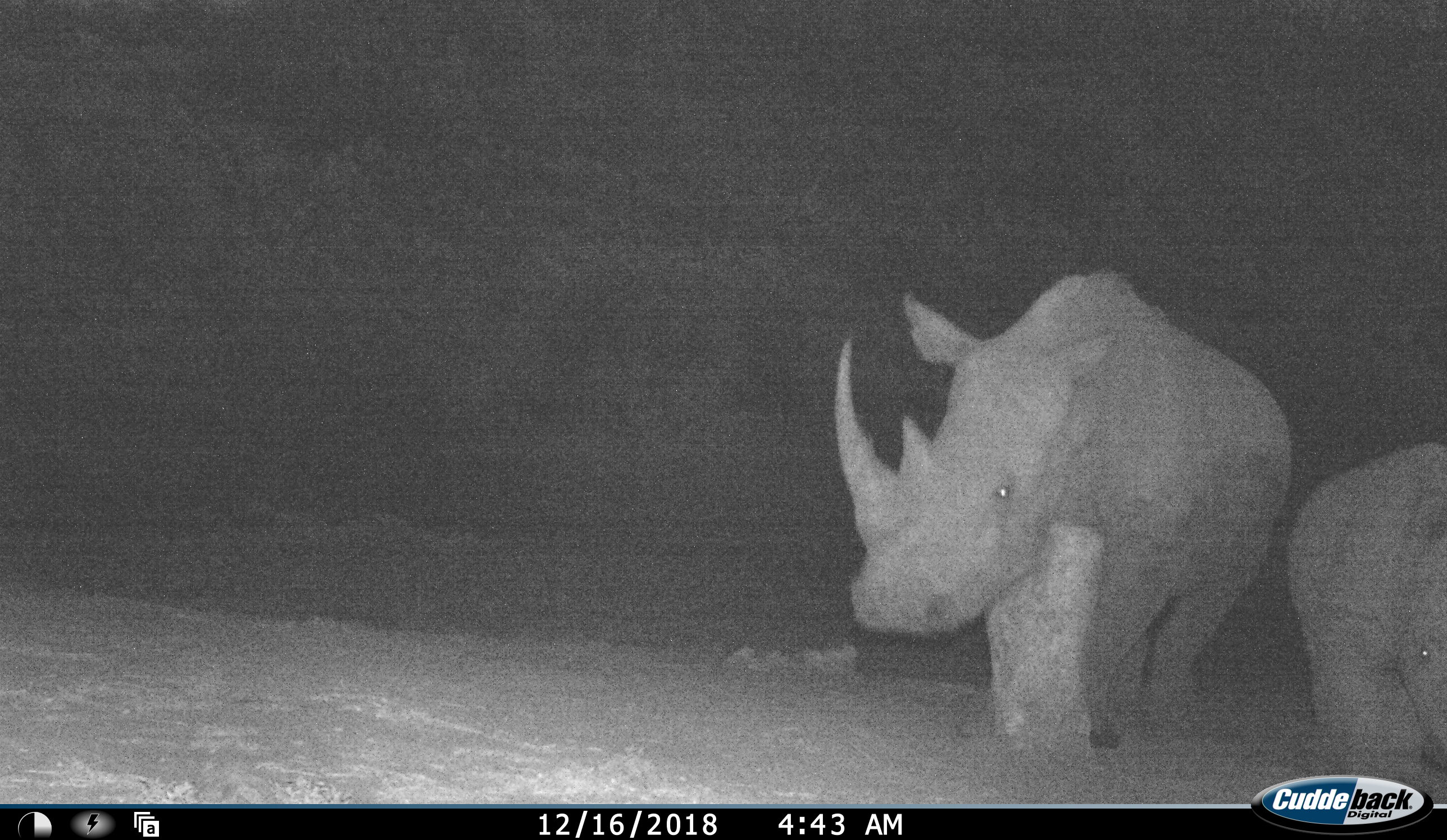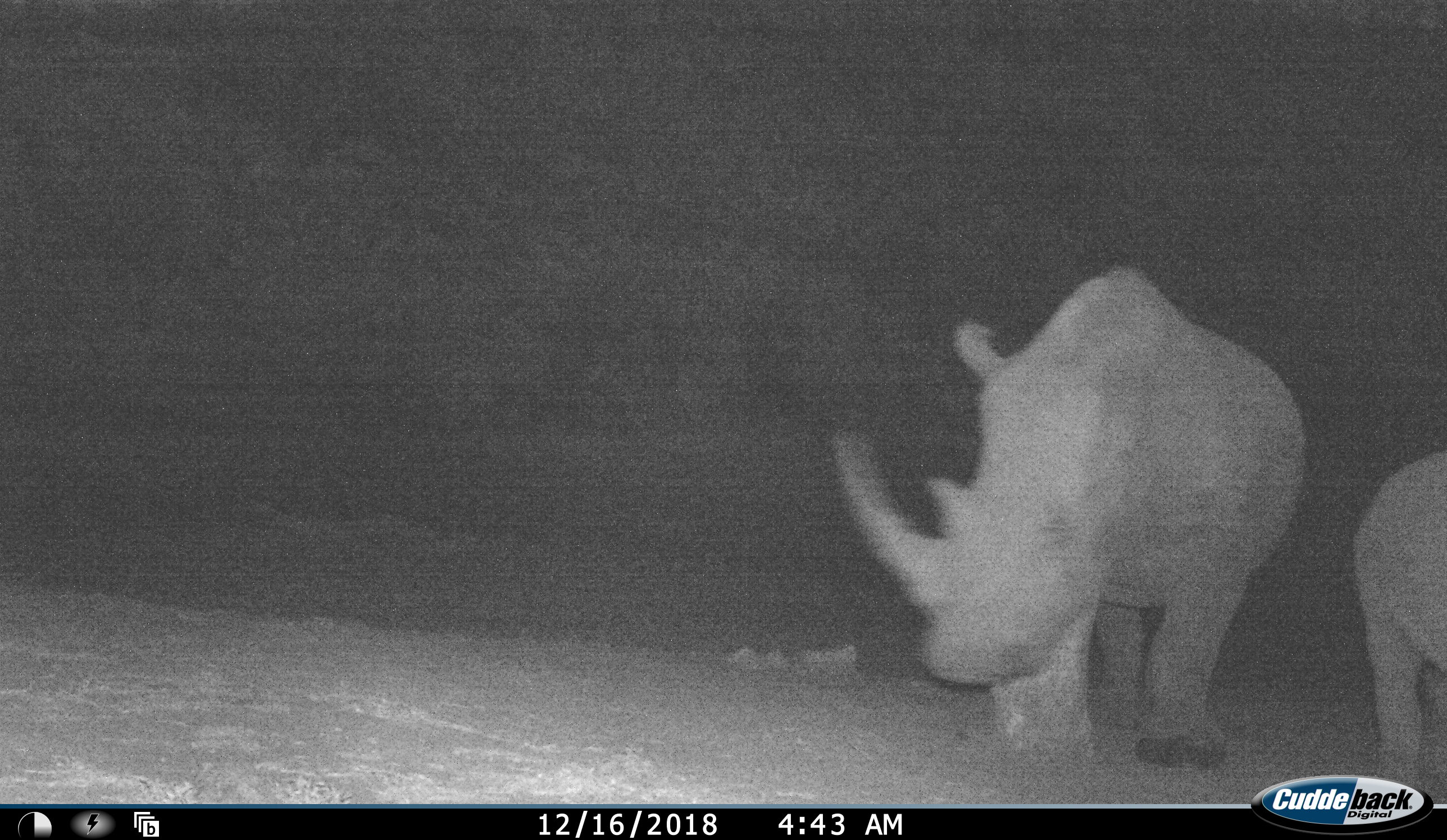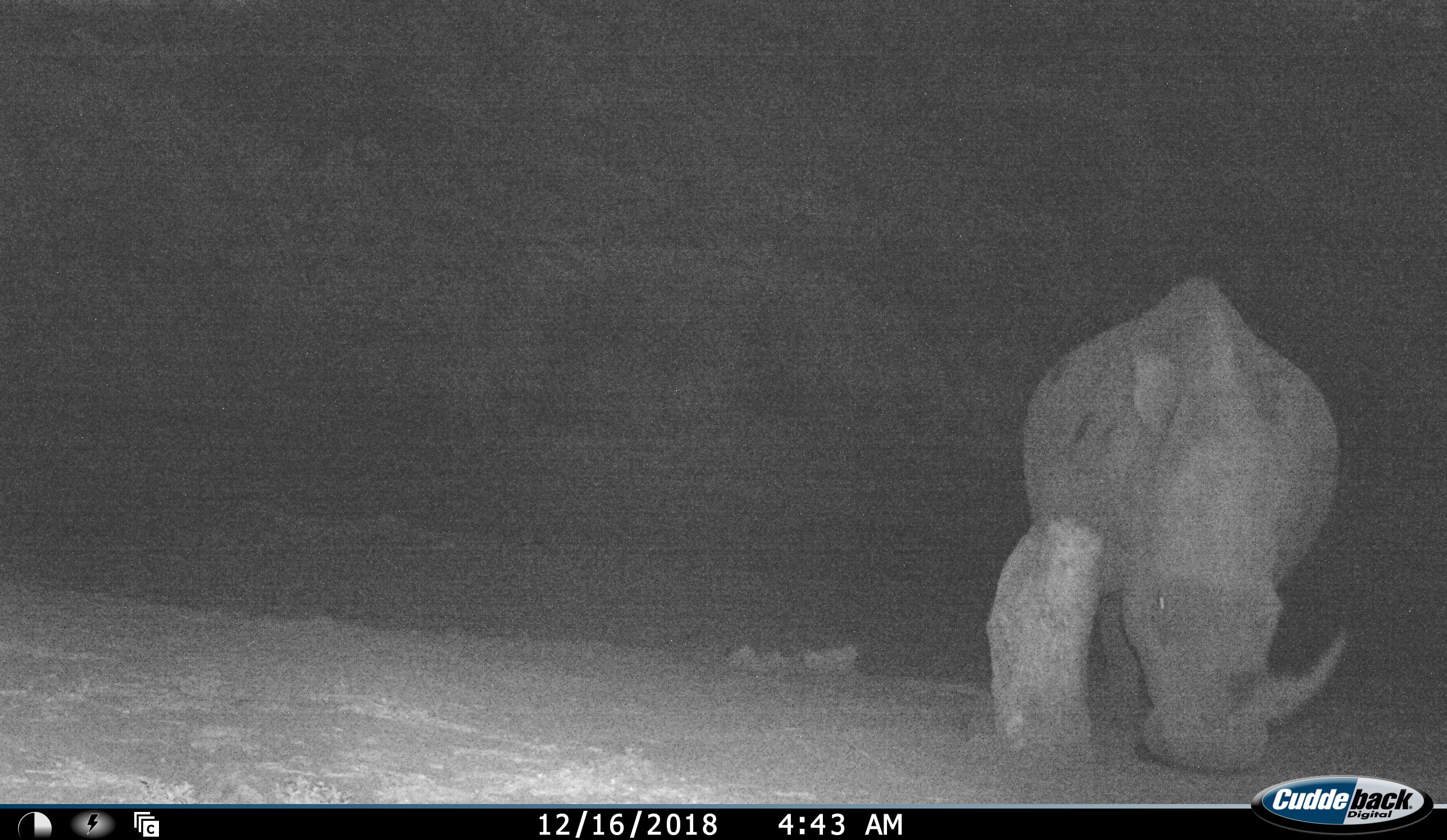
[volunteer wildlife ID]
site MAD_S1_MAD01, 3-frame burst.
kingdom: Animalia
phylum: Chordata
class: Mammalia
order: Perissodactyla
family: Rhinocerotidae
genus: Ceratotherium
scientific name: Ceratotherium simum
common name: white rhinoceros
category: rhinoceroswhite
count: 2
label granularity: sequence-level